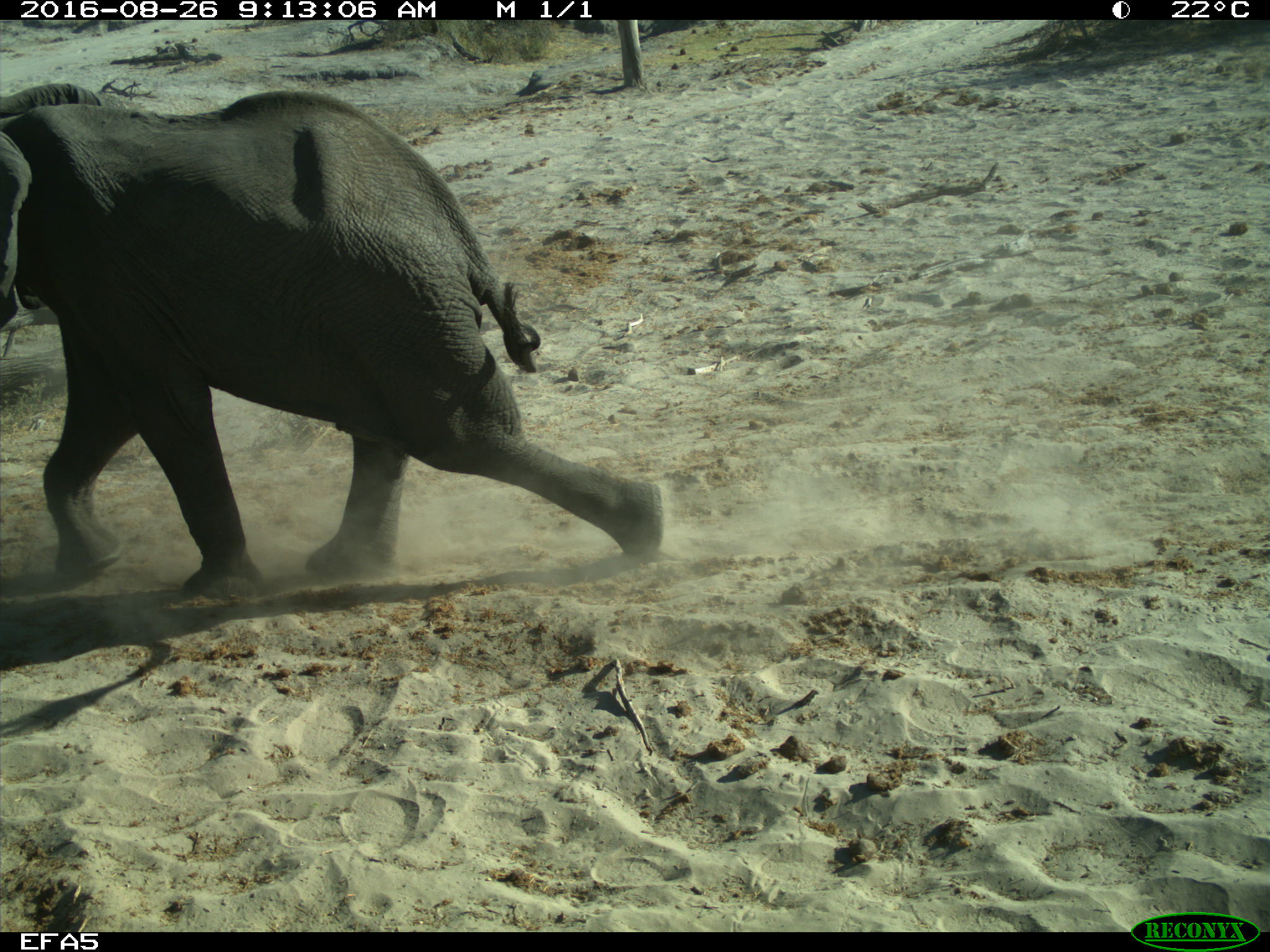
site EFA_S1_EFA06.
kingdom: Animalia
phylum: Chordata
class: Mammalia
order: Proboscidea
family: Elephantidae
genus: Loxodonta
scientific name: Loxodonta africana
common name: african bush elephant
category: elephant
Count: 1.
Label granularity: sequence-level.